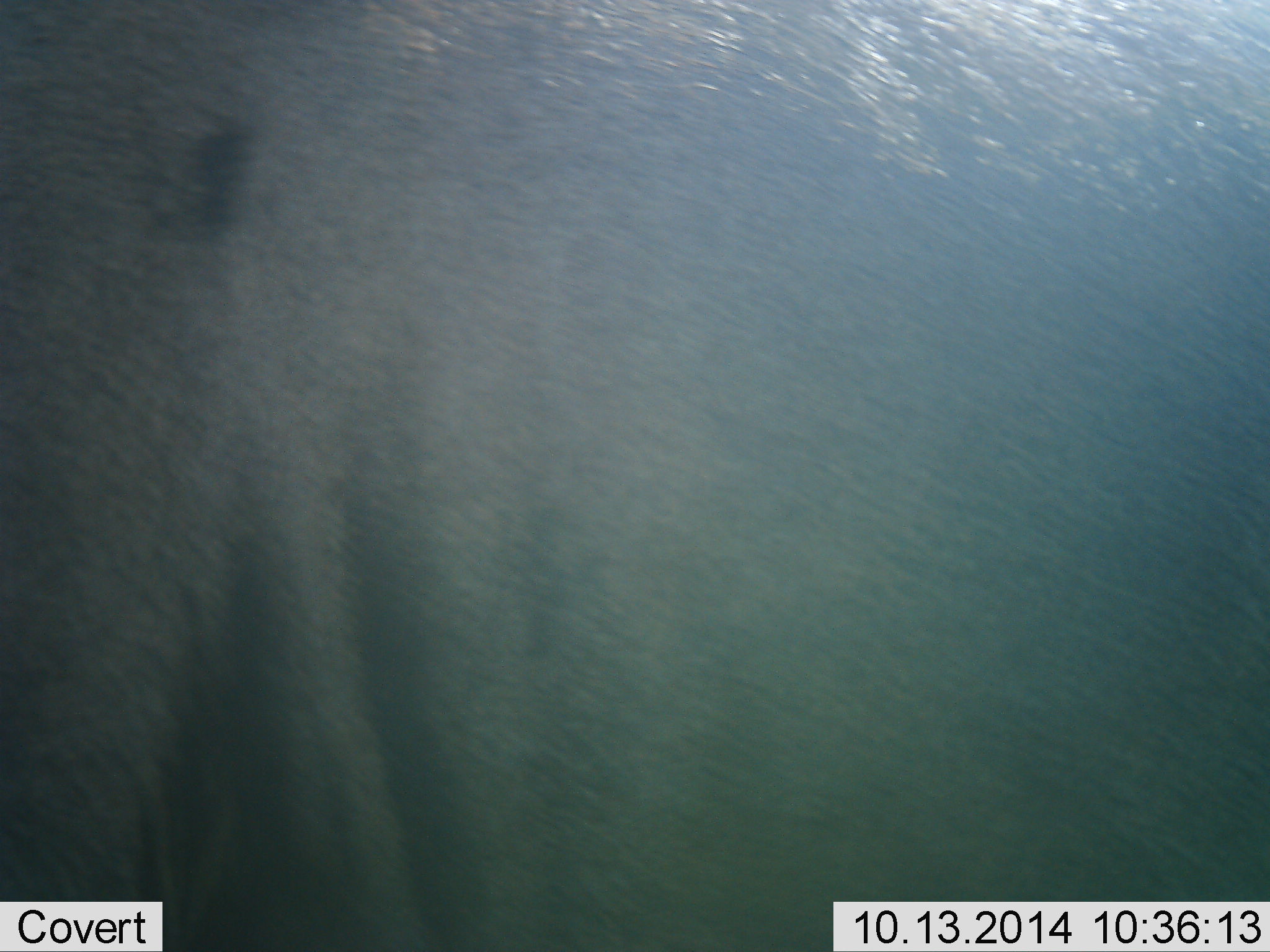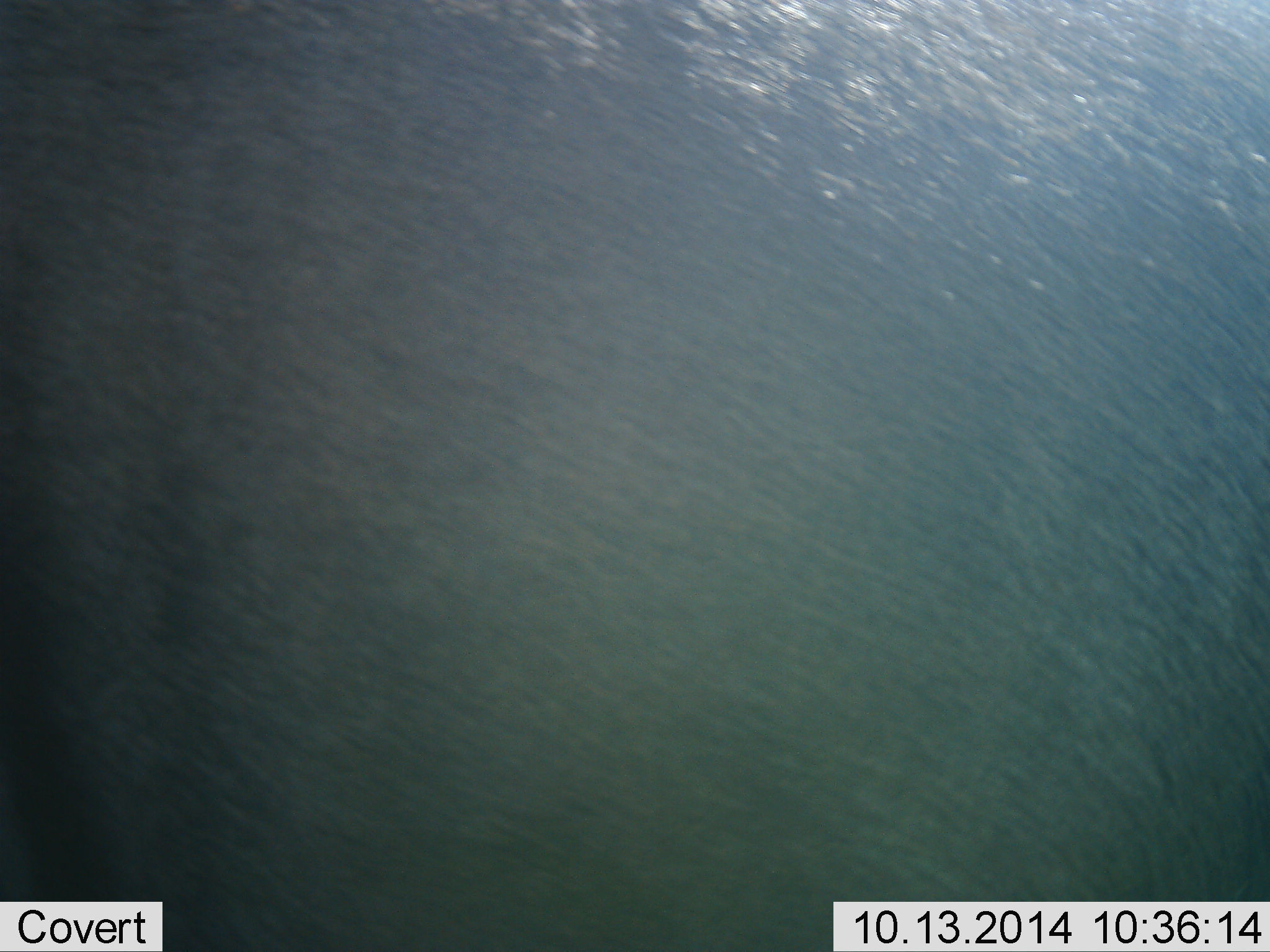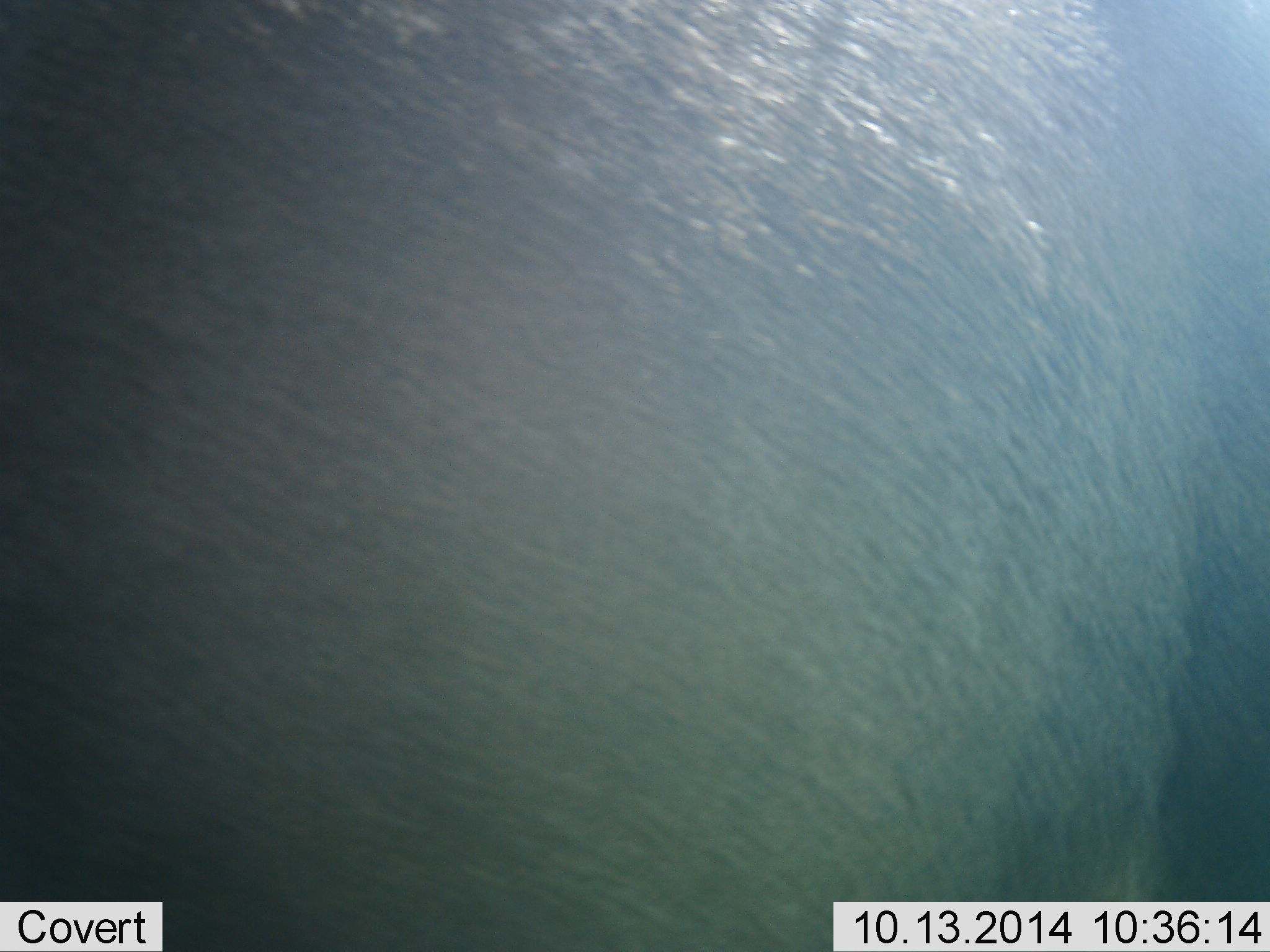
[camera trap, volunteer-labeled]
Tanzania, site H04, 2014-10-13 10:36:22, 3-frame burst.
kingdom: Animalia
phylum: Chordata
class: Mammalia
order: Artiodactyla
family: Bovidae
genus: Connochaetes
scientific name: Connochaetes taurinus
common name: blue wildebeest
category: wildebeest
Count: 1.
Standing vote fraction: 70%.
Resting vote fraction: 0%.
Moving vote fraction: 20%.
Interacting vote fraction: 10%.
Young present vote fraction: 0%.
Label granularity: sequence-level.